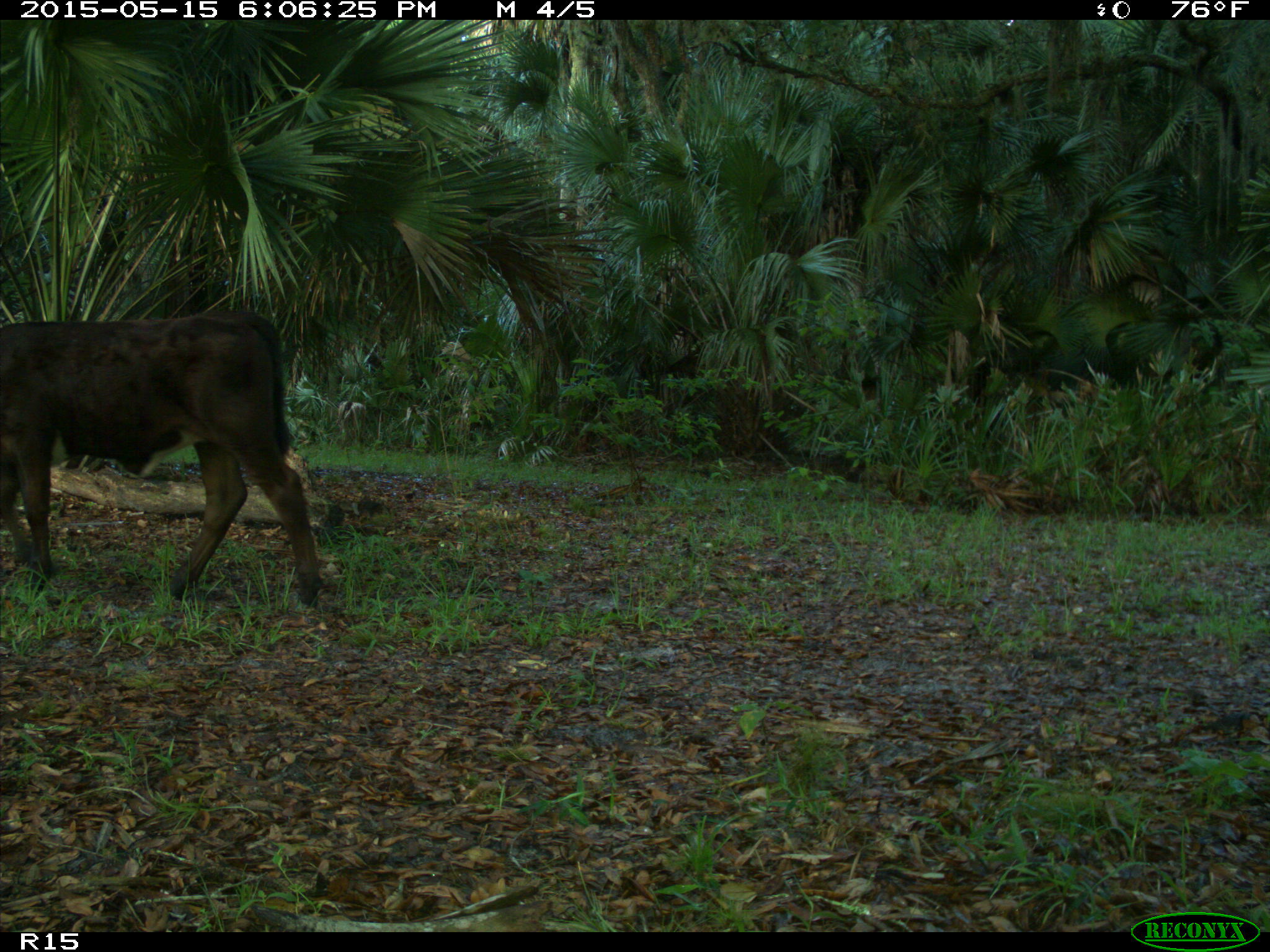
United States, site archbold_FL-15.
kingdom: Animalia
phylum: Chordata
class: Mammalia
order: Artiodactyla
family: Bovidae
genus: Bos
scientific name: Bos taurus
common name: domestic cow